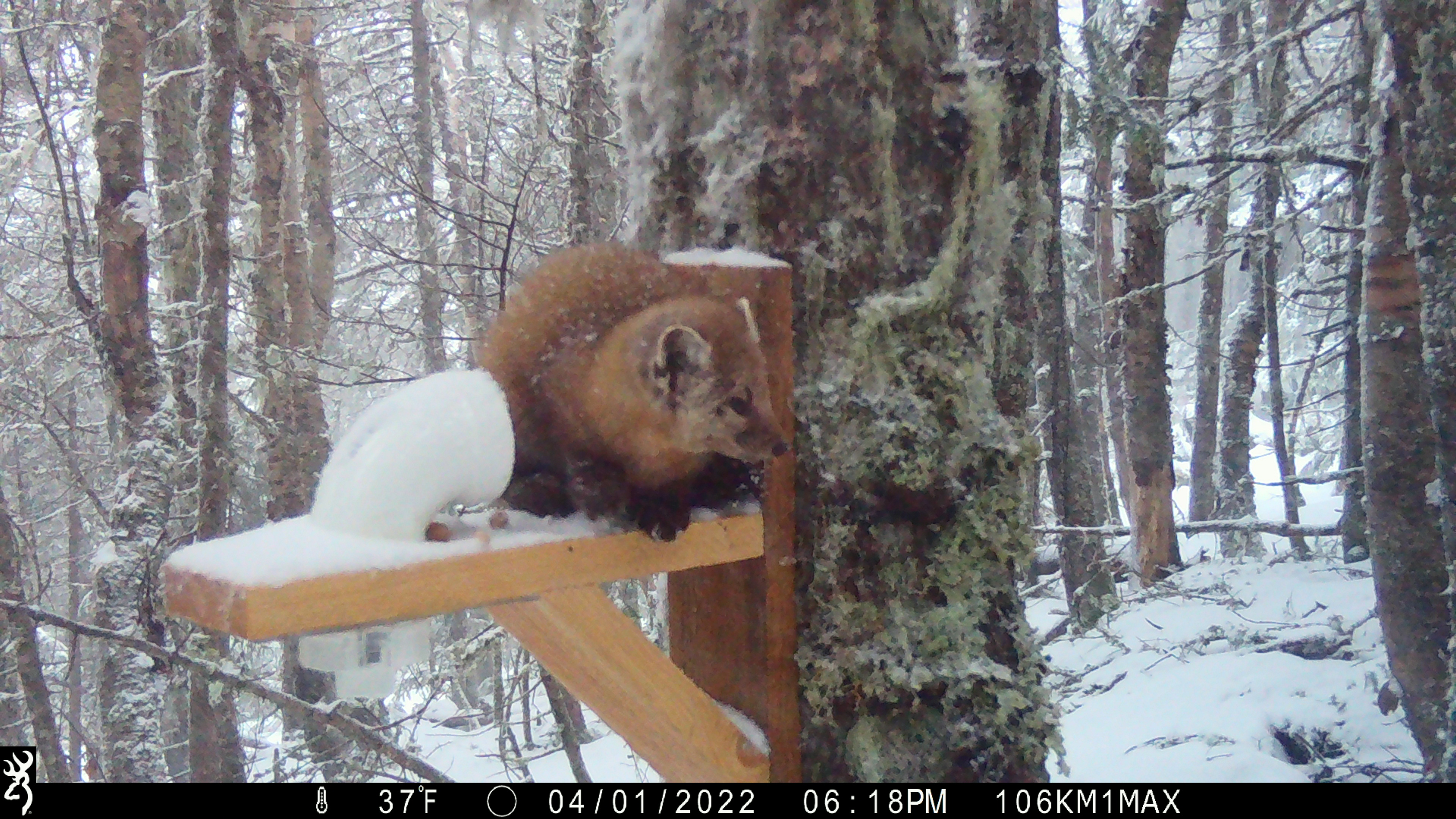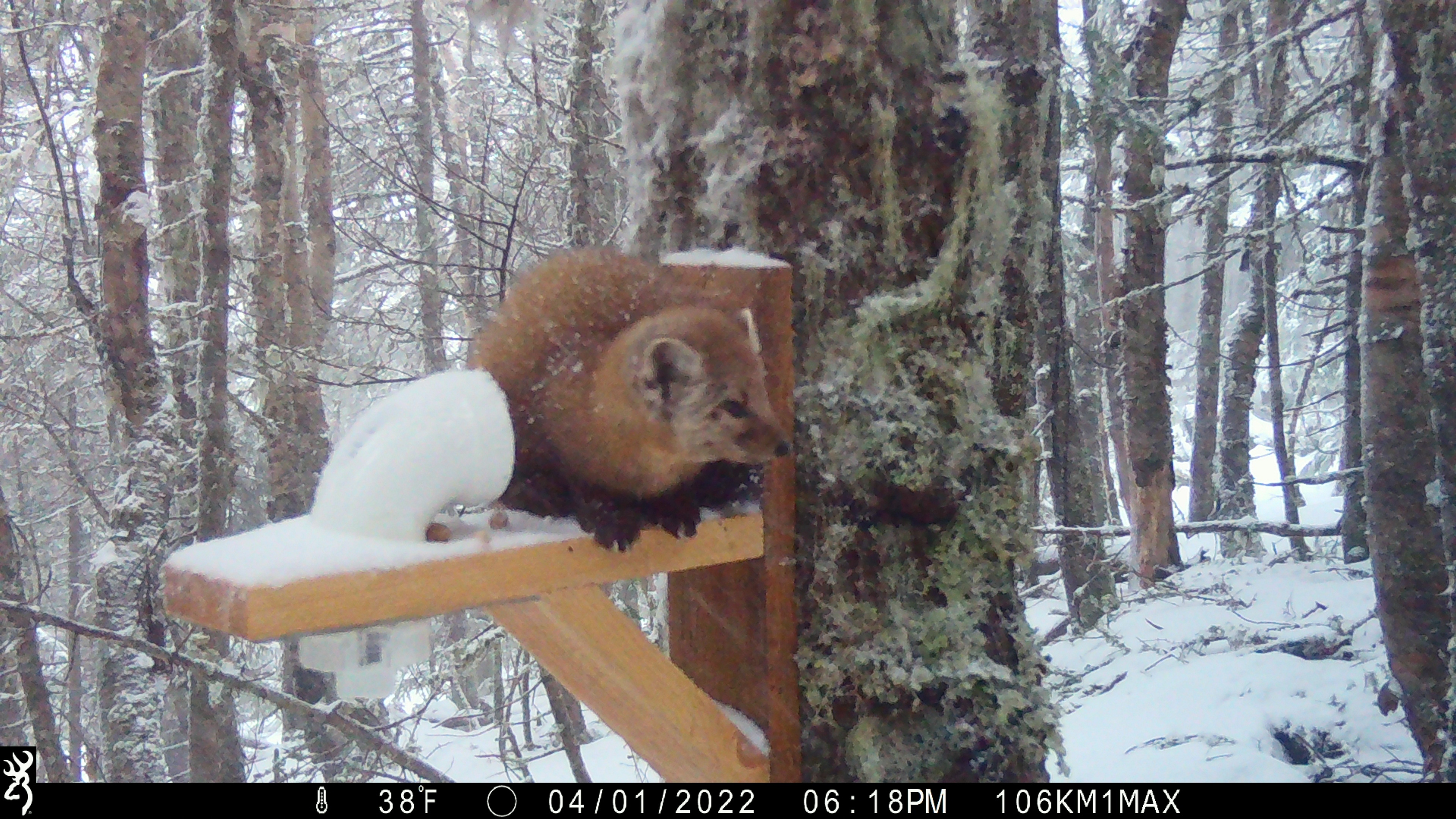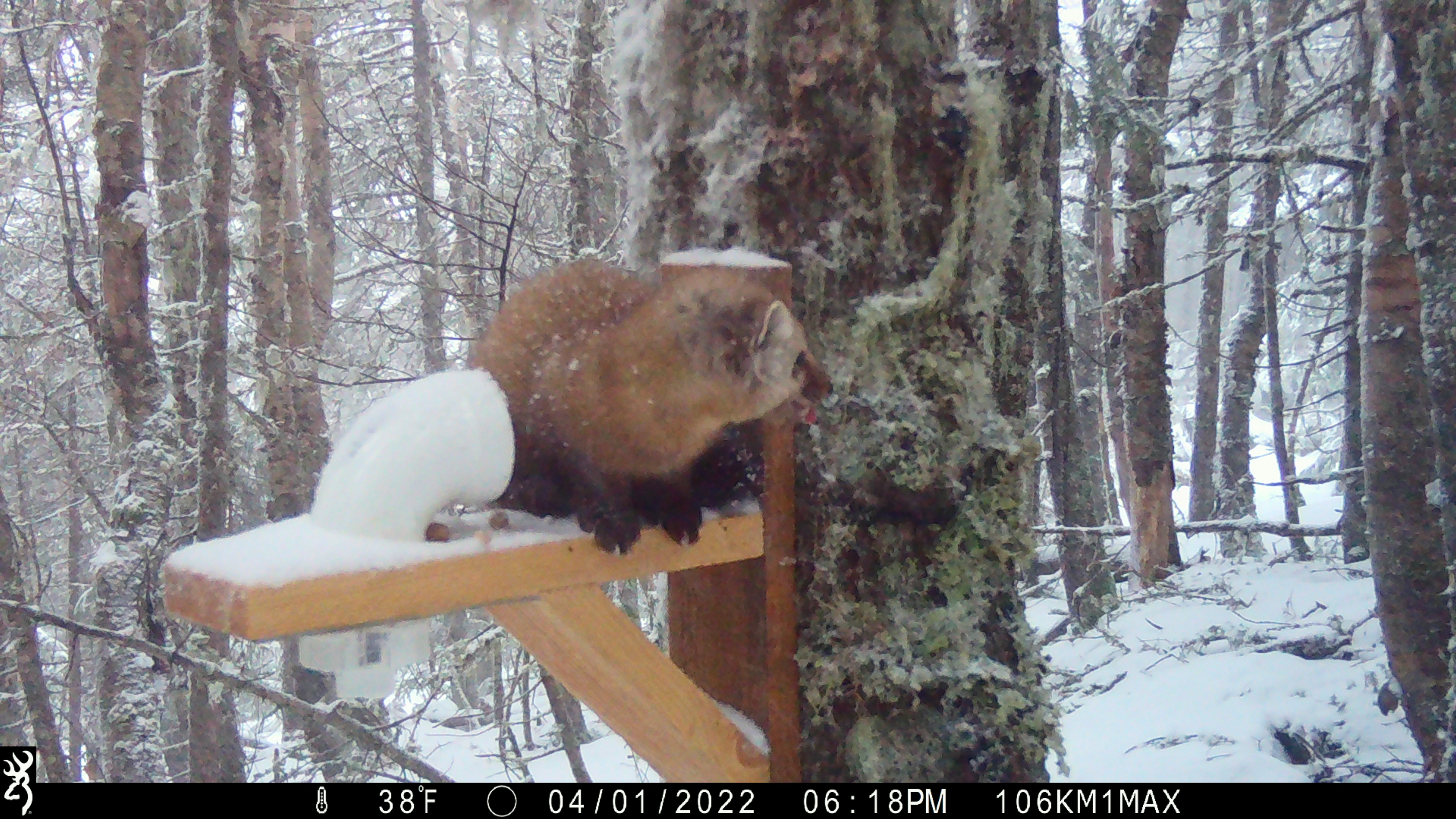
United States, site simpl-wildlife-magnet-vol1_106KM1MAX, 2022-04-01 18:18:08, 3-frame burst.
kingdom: Animalia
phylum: Chordata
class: Mammalia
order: Carnivora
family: Mustelidae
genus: Martes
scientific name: Martes americana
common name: american marten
American marten (Martes americana).